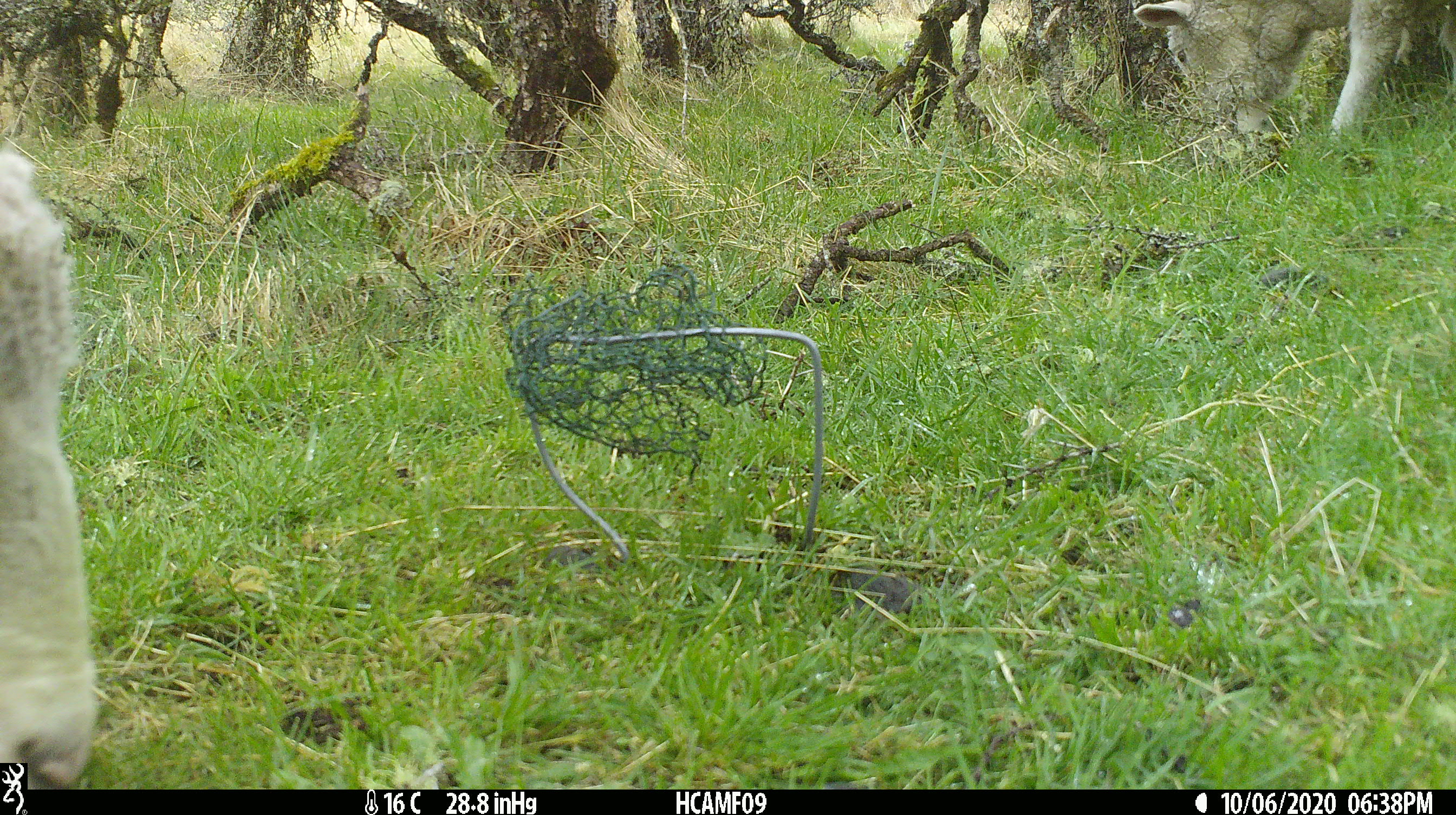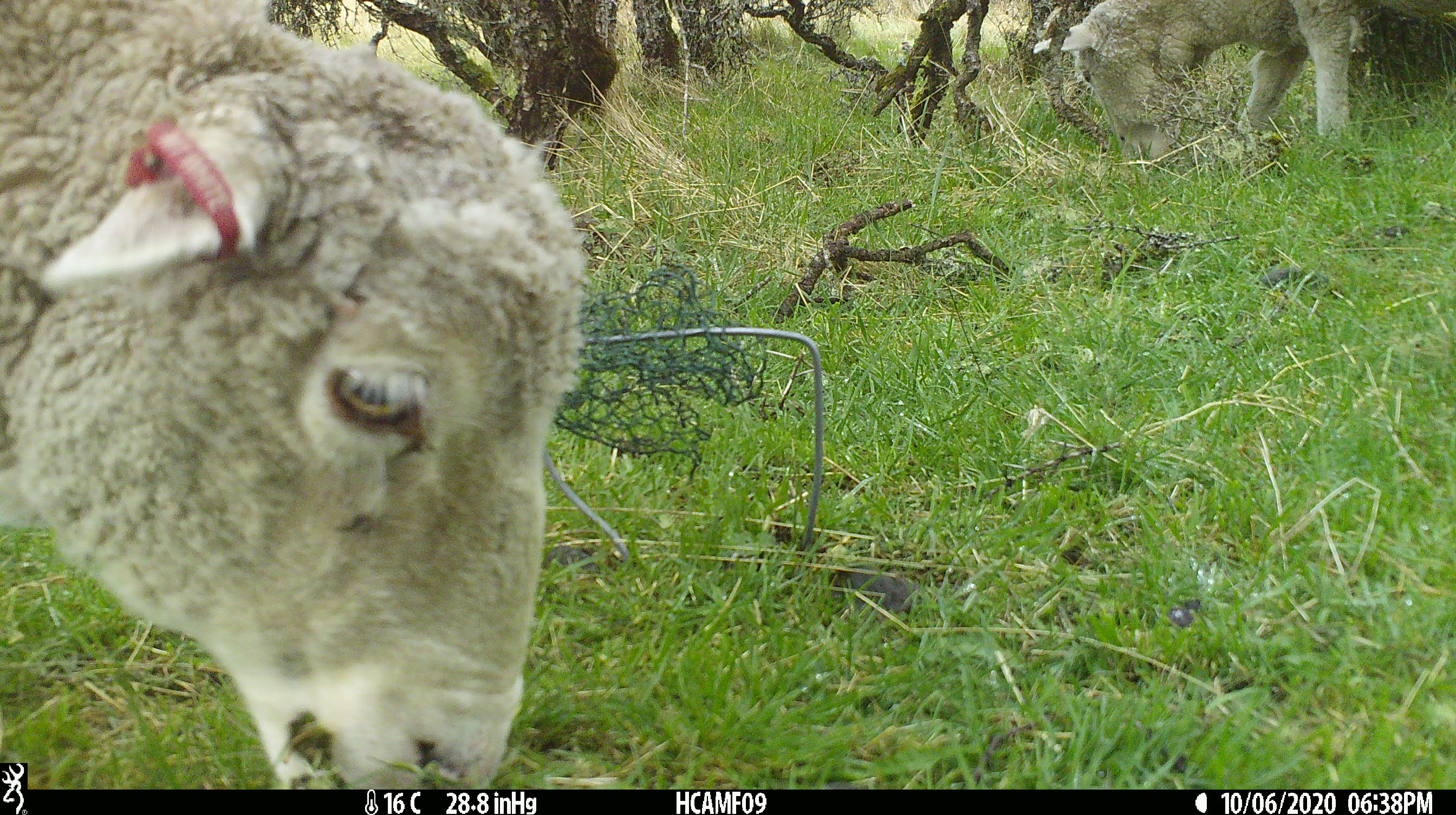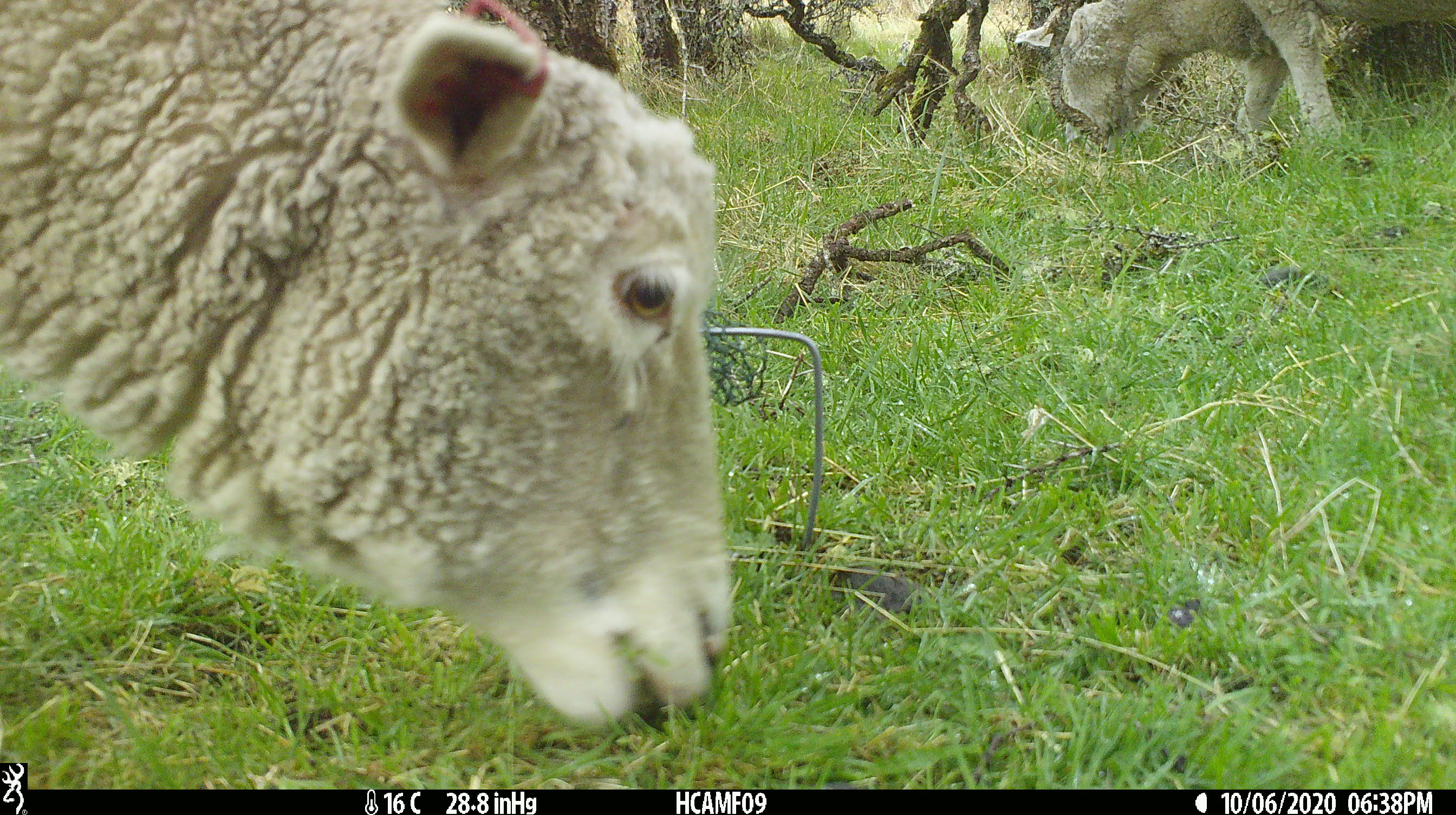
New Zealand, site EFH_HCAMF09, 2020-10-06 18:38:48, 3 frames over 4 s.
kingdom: Animalia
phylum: Chordata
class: Mammalia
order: Artiodactyla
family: Bovidae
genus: Ovis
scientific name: Ovis aries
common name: domestic sheep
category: sheep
Sheep (domestic sheep) (Ovis aries).